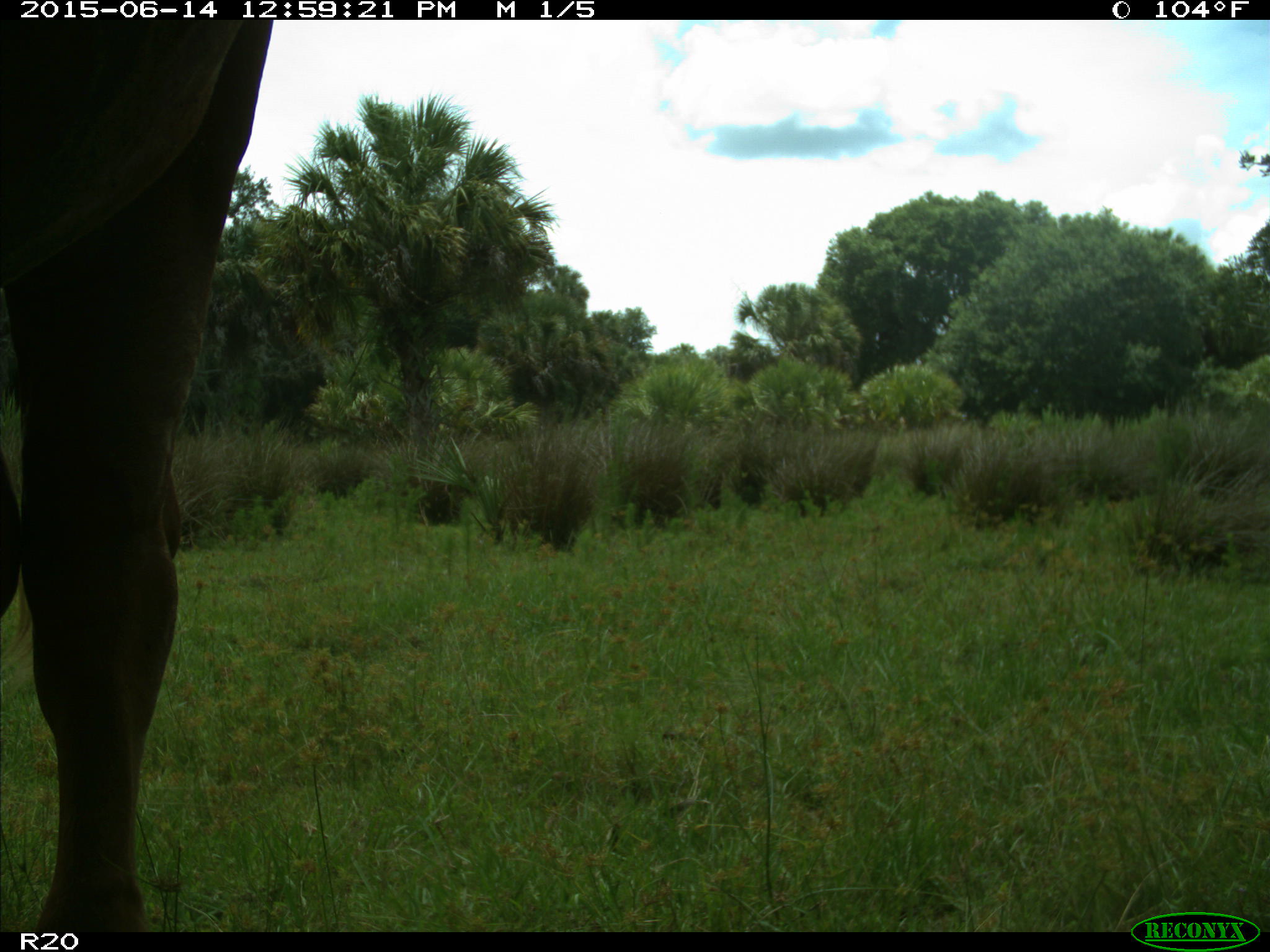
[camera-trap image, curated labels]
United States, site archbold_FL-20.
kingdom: Animalia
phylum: Chordata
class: Mammalia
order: Artiodactyla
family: Bovidae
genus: Bos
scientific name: Bos taurus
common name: domestic cow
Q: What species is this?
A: Bos taurus (domestic cow).